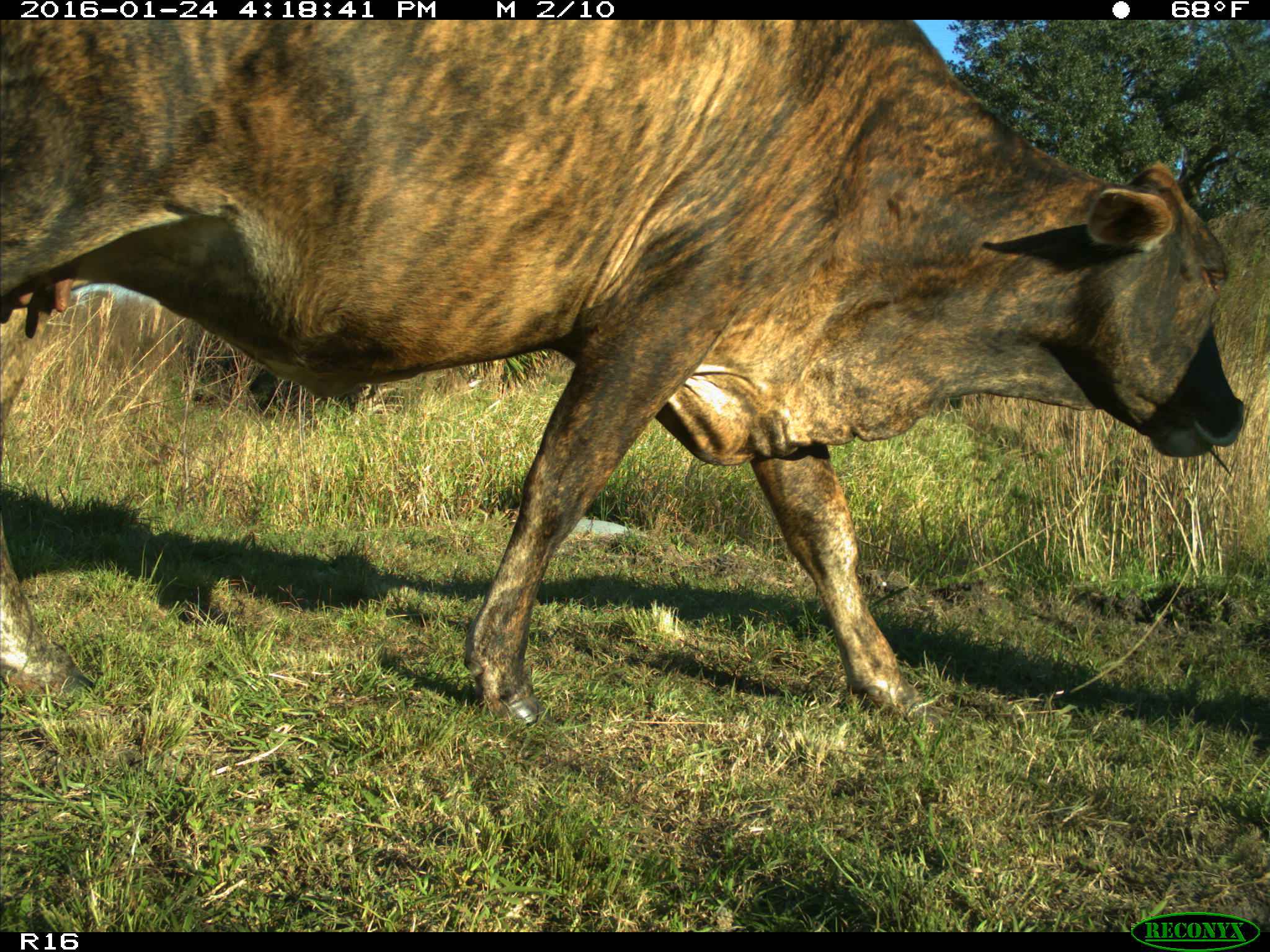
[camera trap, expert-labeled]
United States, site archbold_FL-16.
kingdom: Animalia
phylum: Chordata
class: Mammalia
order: Artiodactyla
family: Bovidae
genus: Bos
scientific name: Bos taurus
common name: domestic cow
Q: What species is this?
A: Bos taurus (domestic cow).